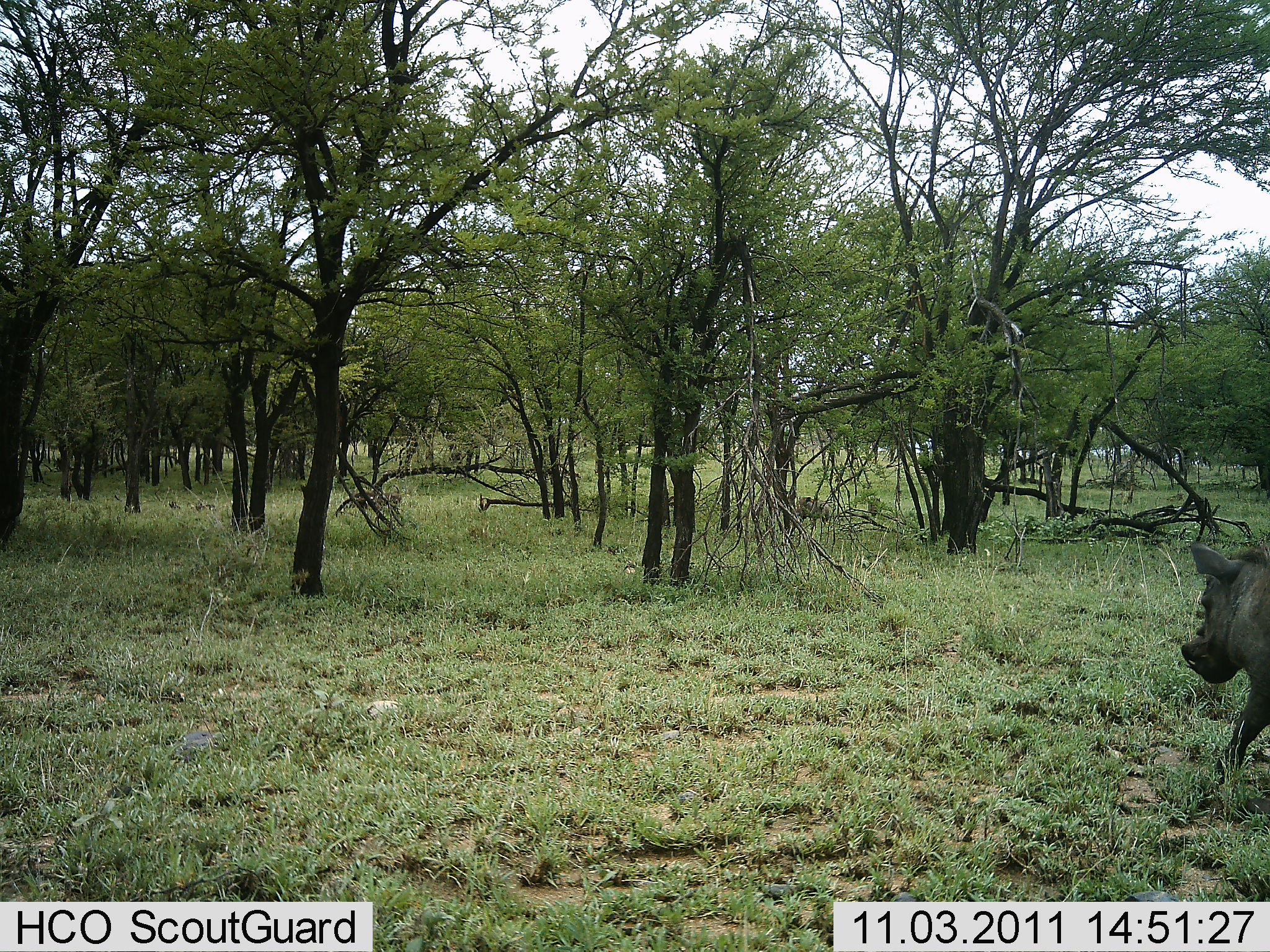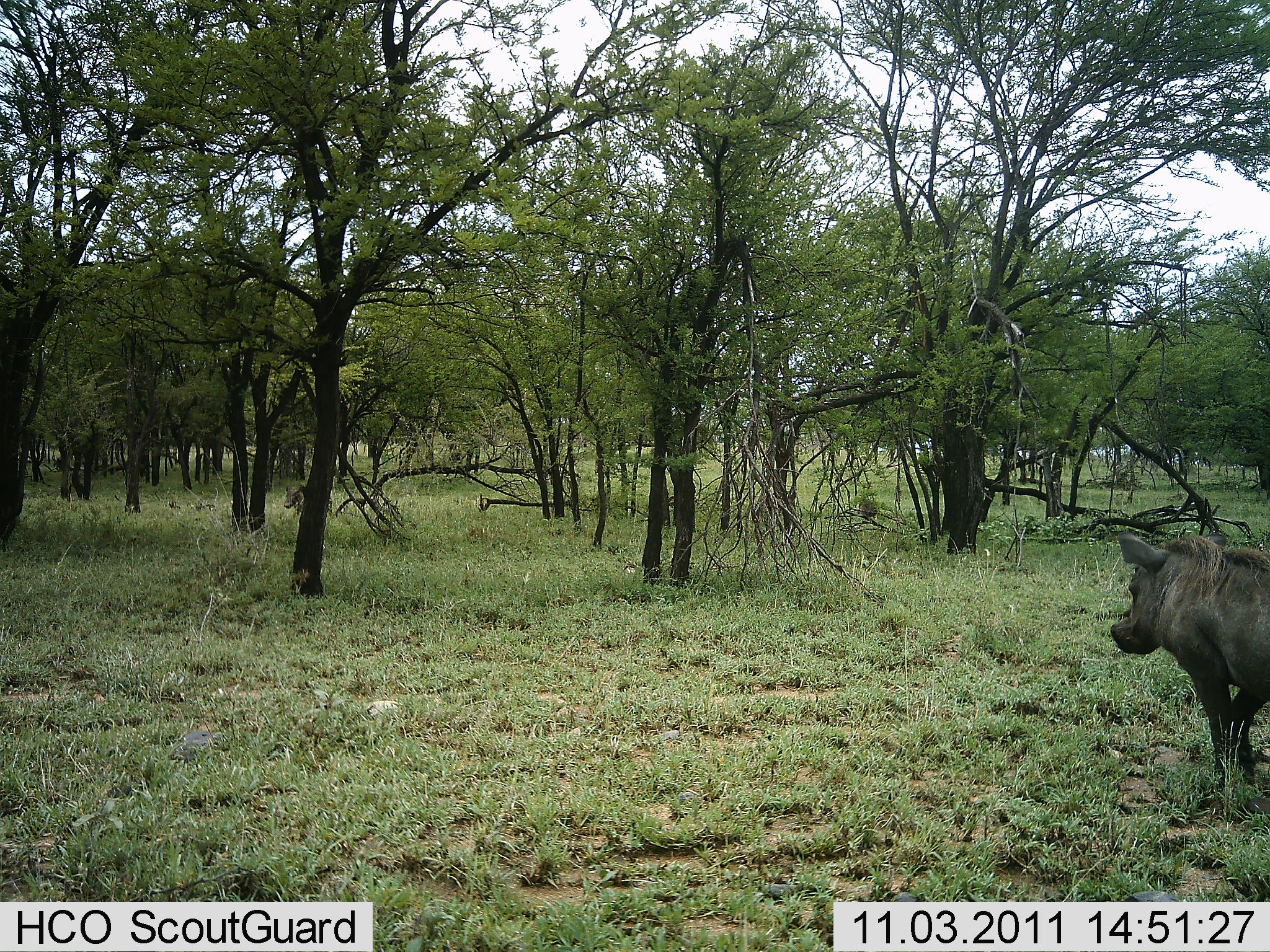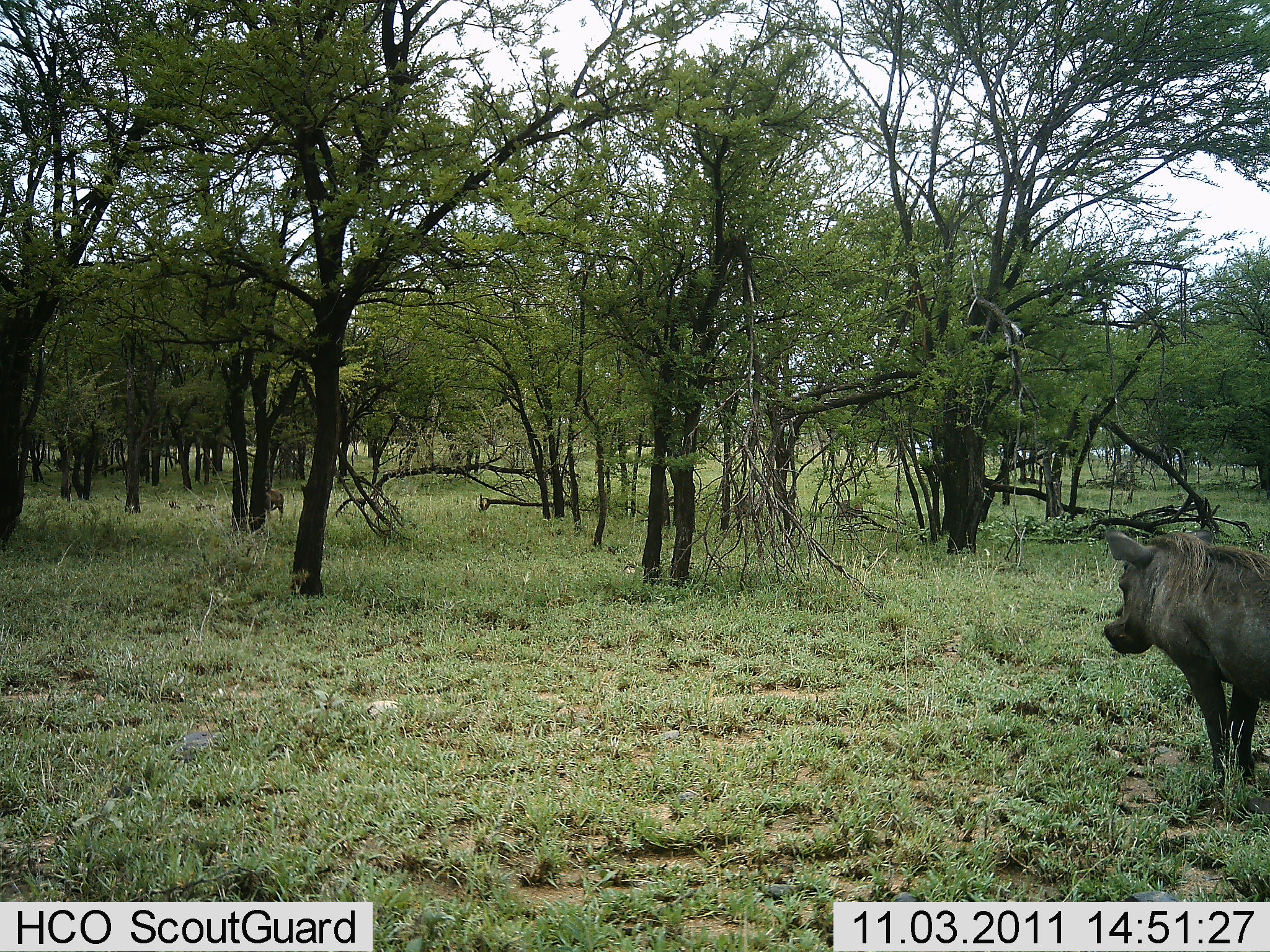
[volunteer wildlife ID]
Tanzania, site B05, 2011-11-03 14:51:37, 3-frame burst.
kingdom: Animalia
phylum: Chordata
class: Mammalia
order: Artiodactyla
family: Suidae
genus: Phacochoerus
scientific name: Phacochoerus africanus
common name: warthog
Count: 1.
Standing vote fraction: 21%.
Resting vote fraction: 0%.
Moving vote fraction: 93%.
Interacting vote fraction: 0%.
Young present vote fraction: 0%.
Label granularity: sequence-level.